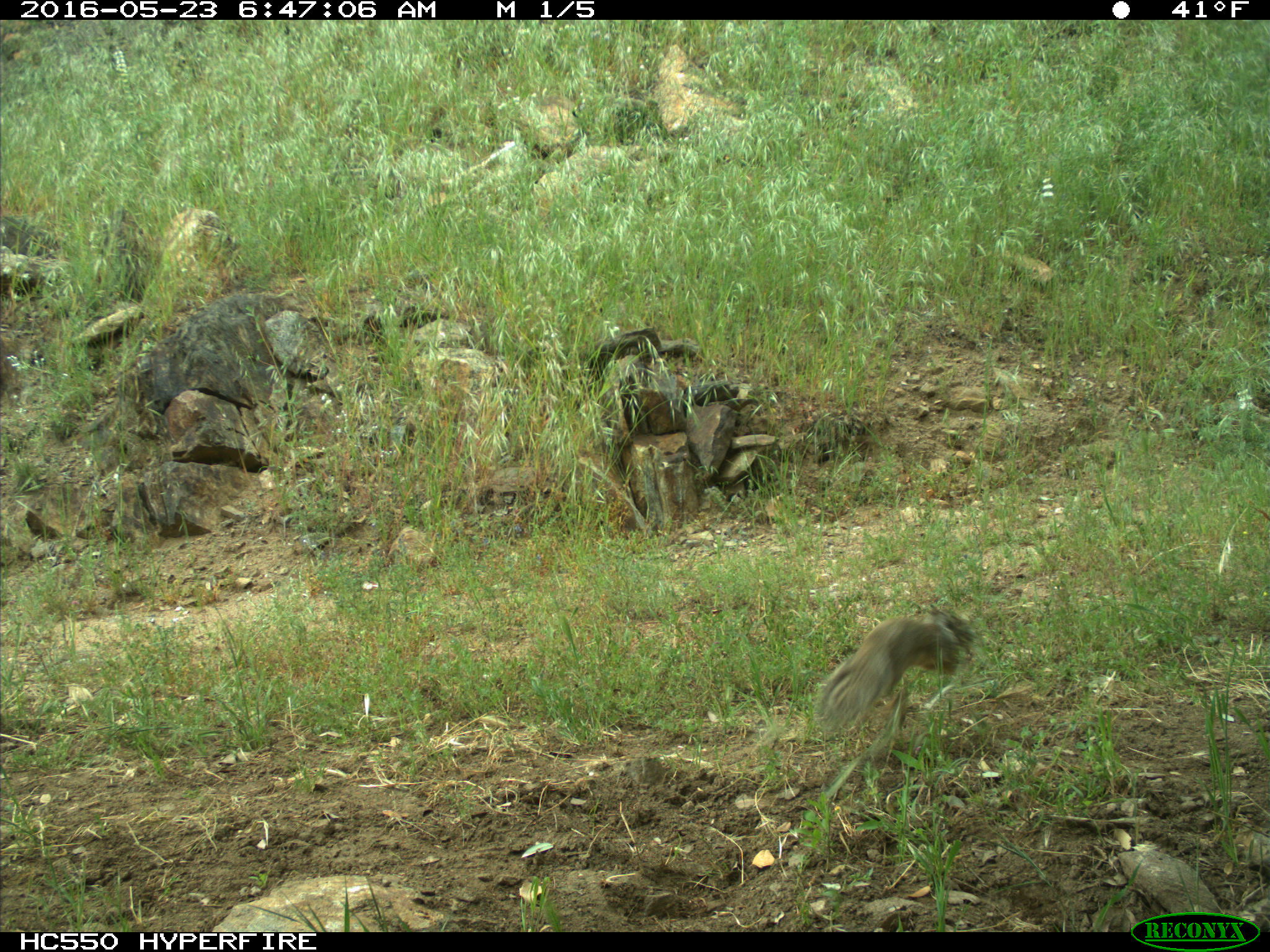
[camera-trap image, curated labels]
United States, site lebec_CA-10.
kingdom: Animalia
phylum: Chordata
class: Mammalia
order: Rodentia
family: Sciuridae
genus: Otospermophilus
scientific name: Otospermophilus beecheyi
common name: california ground squirrel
Otospermophilus beecheyi (california ground squirrel).